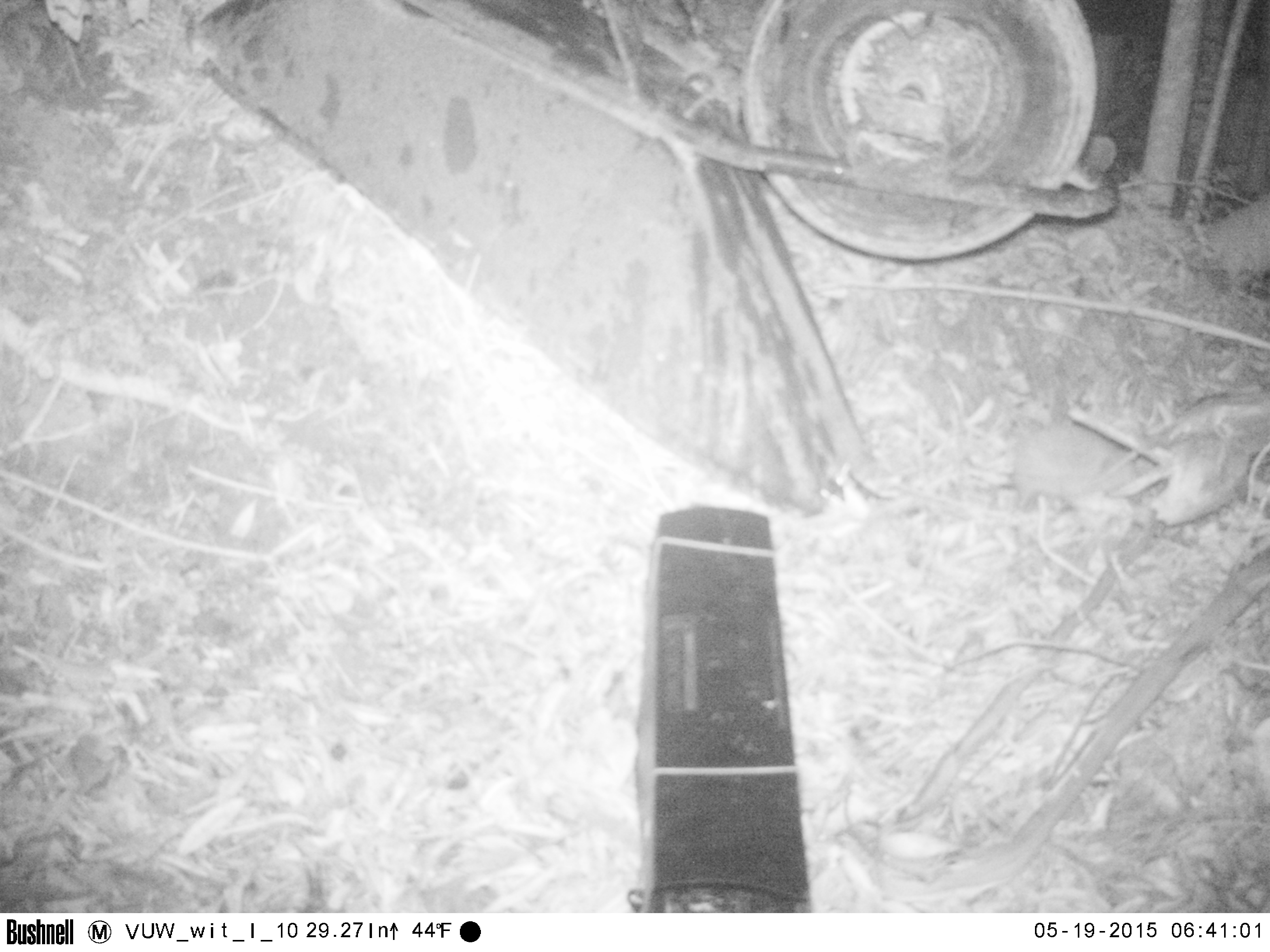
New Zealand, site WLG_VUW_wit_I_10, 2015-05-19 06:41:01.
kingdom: Animalia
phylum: Chordata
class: Mammalia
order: Eulipotyphla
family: Erinaceidae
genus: Erinaceus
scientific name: Erinaceus europaeus europaeus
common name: european hedgehog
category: hedgehog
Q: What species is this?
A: Hedgehog (european hedgehog) (Erinaceus europaeus europaeus).